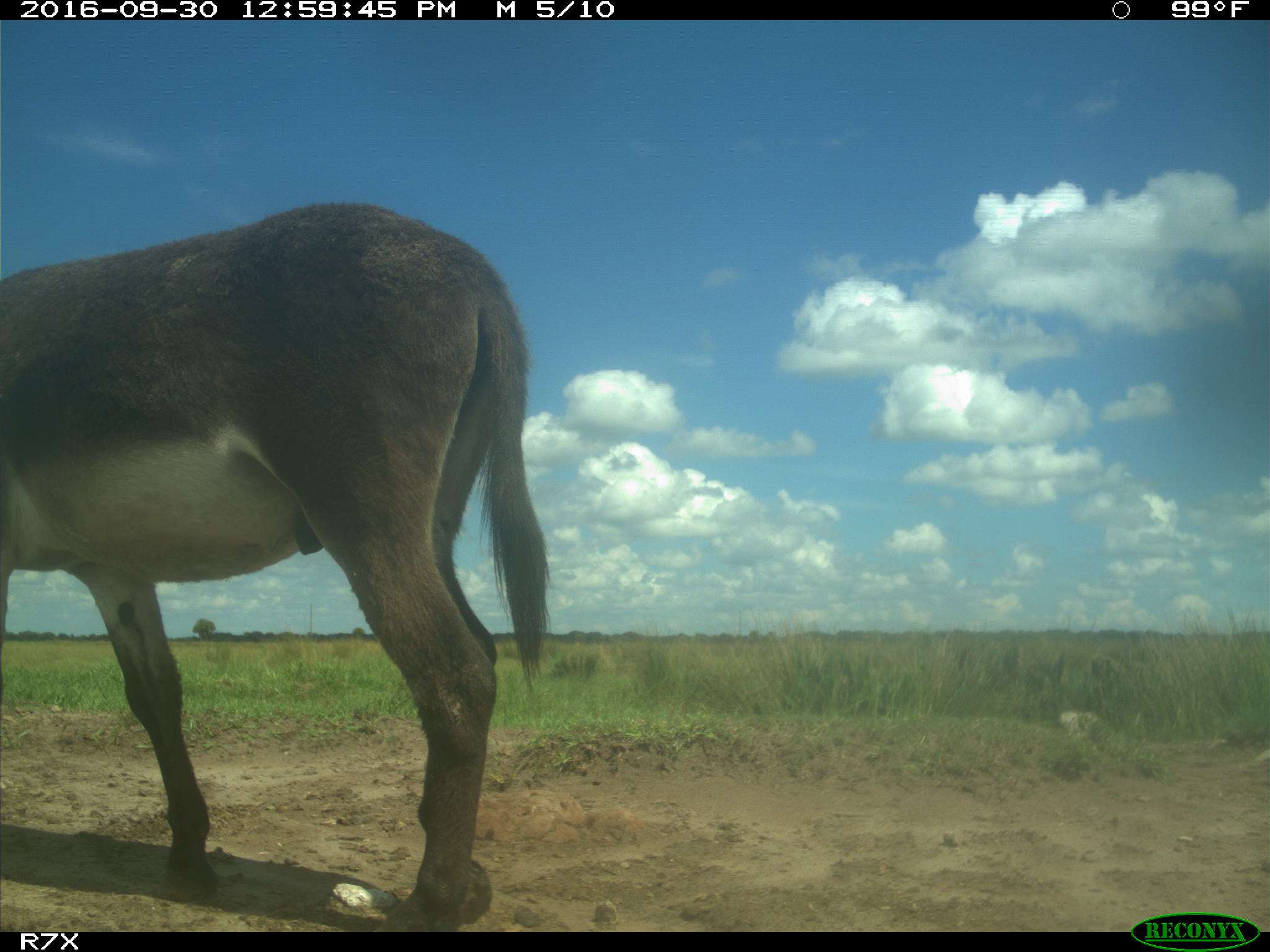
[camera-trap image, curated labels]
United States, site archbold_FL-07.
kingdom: Animalia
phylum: Chordata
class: Mammalia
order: Perissodactyla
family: Equidae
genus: Equus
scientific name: Equus africanus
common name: african wild ass